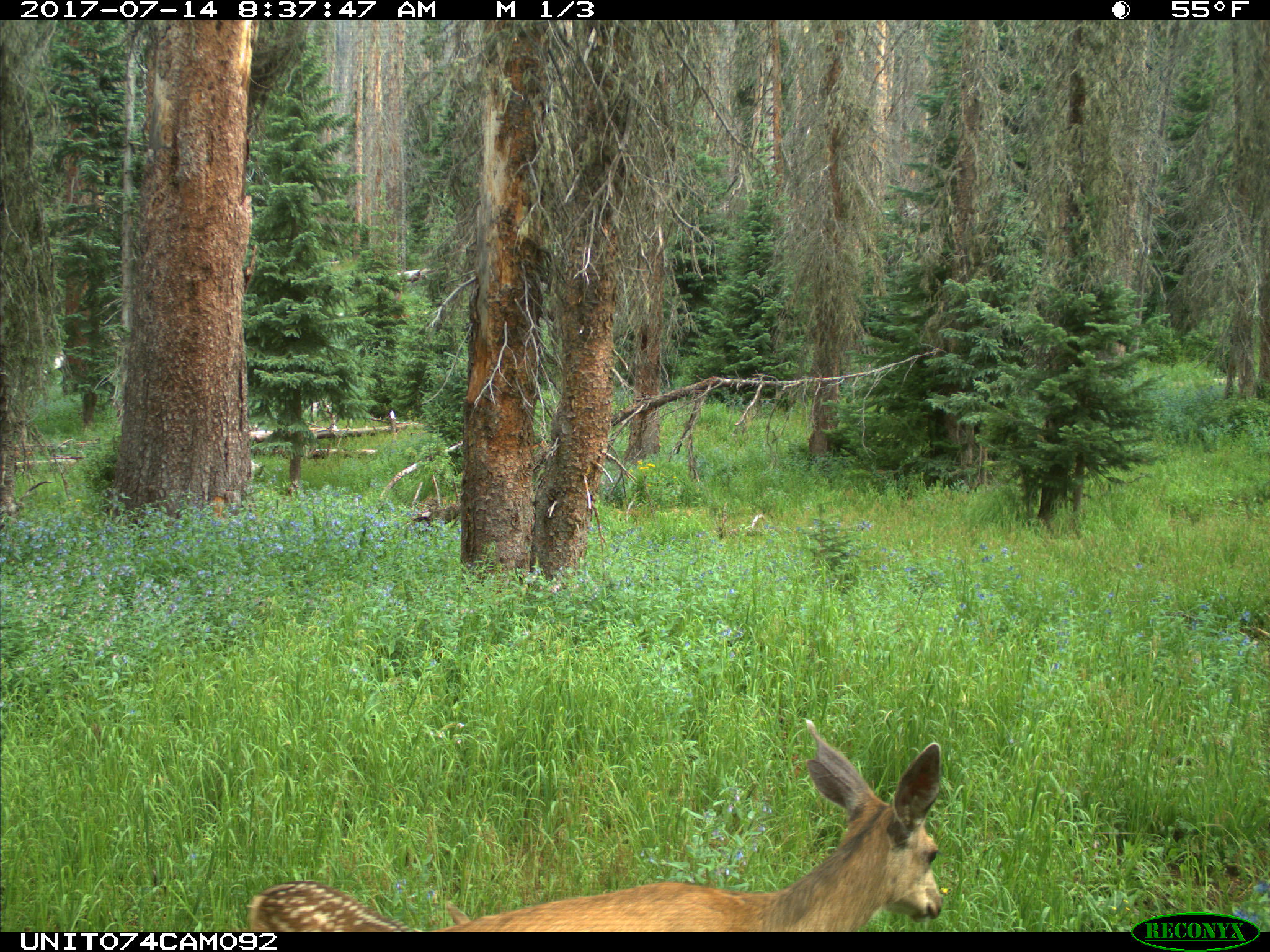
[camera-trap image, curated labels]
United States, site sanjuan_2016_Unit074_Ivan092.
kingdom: Animalia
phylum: Chordata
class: Mammalia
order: Artiodactyla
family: Cervidae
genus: Odocoileus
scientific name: Odocoileus hemionus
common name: mule deer